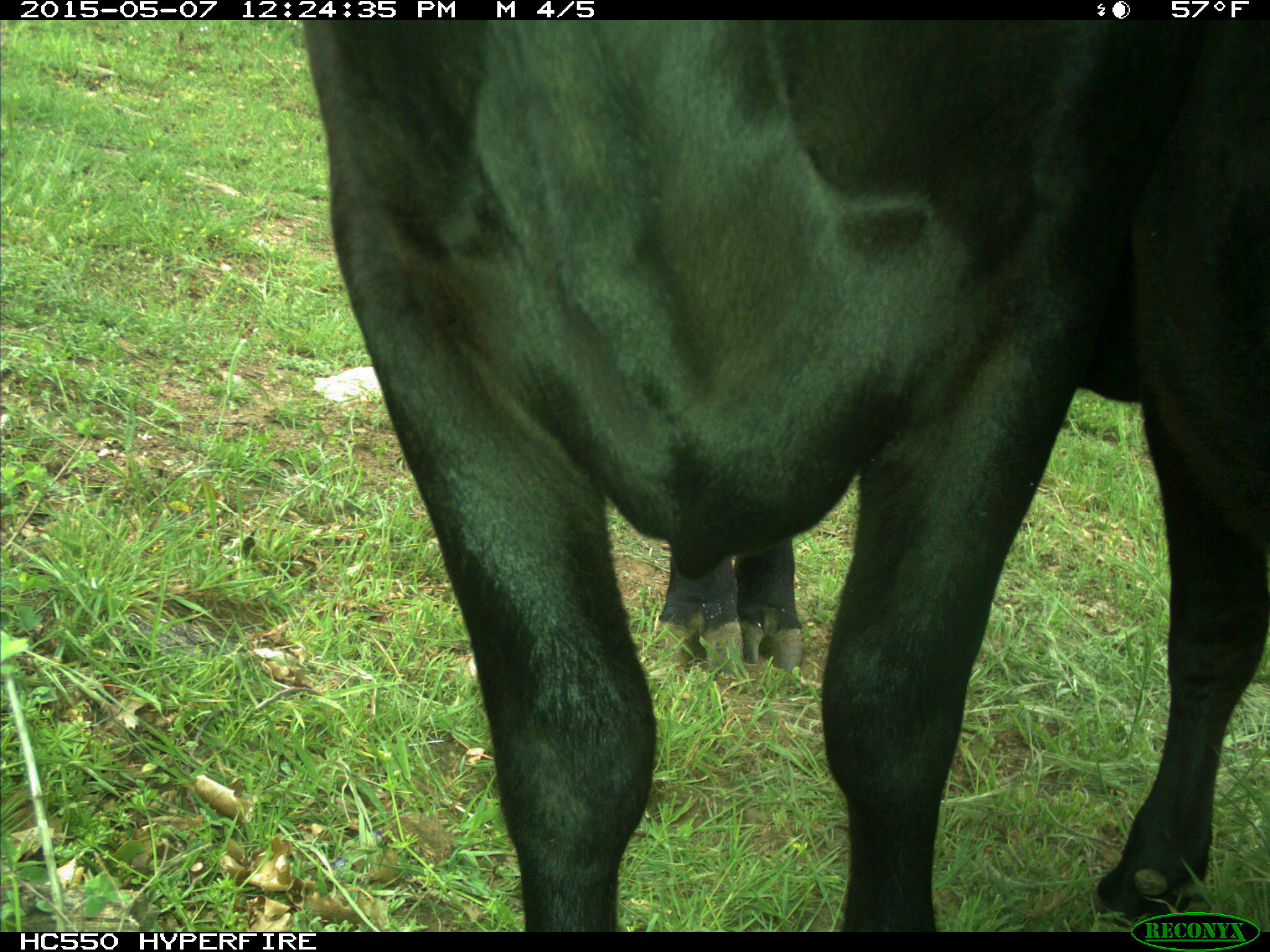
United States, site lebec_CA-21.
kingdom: Animalia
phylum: Chordata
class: Mammalia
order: Artiodactyla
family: Bovidae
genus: Bos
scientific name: Bos taurus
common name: domestic cow